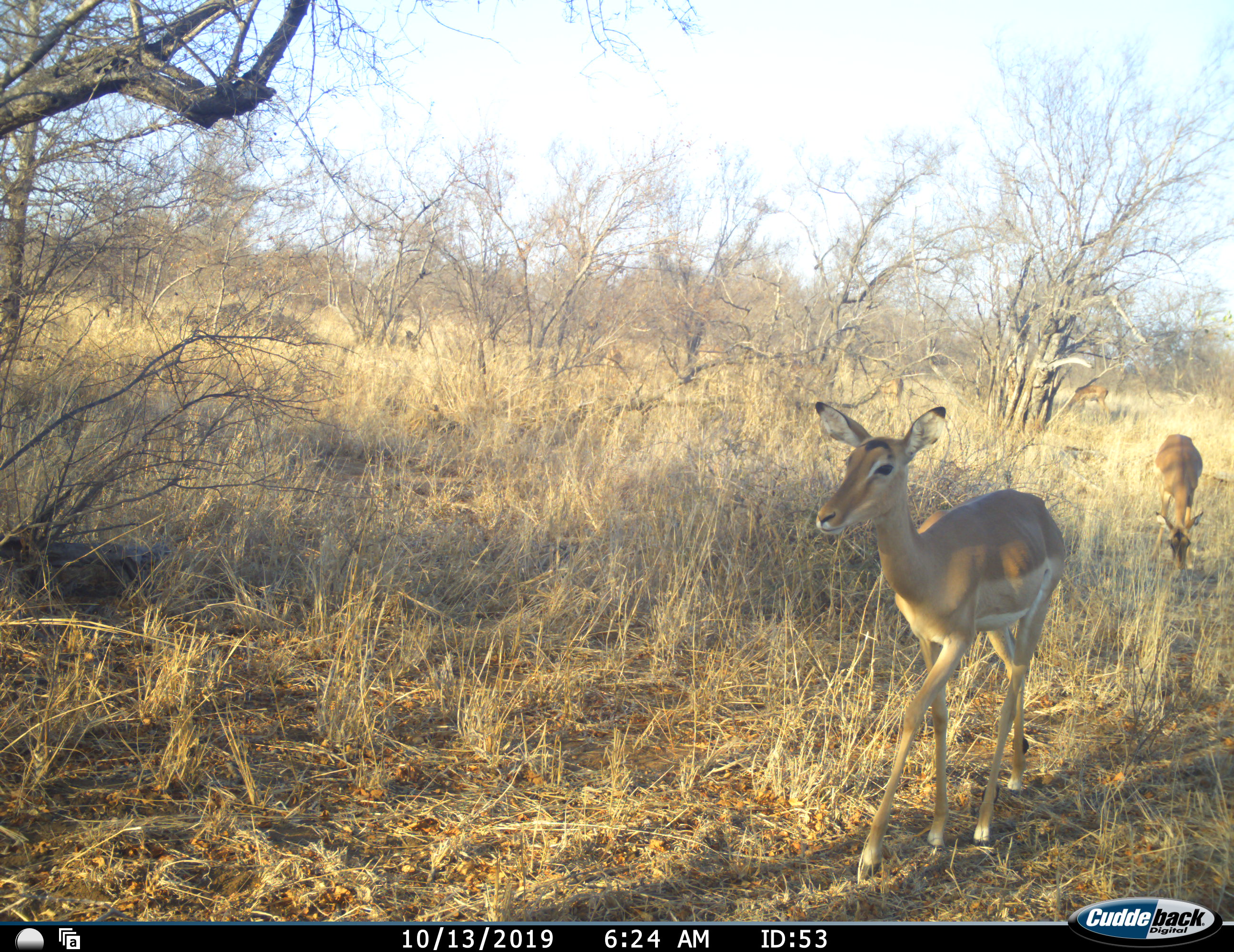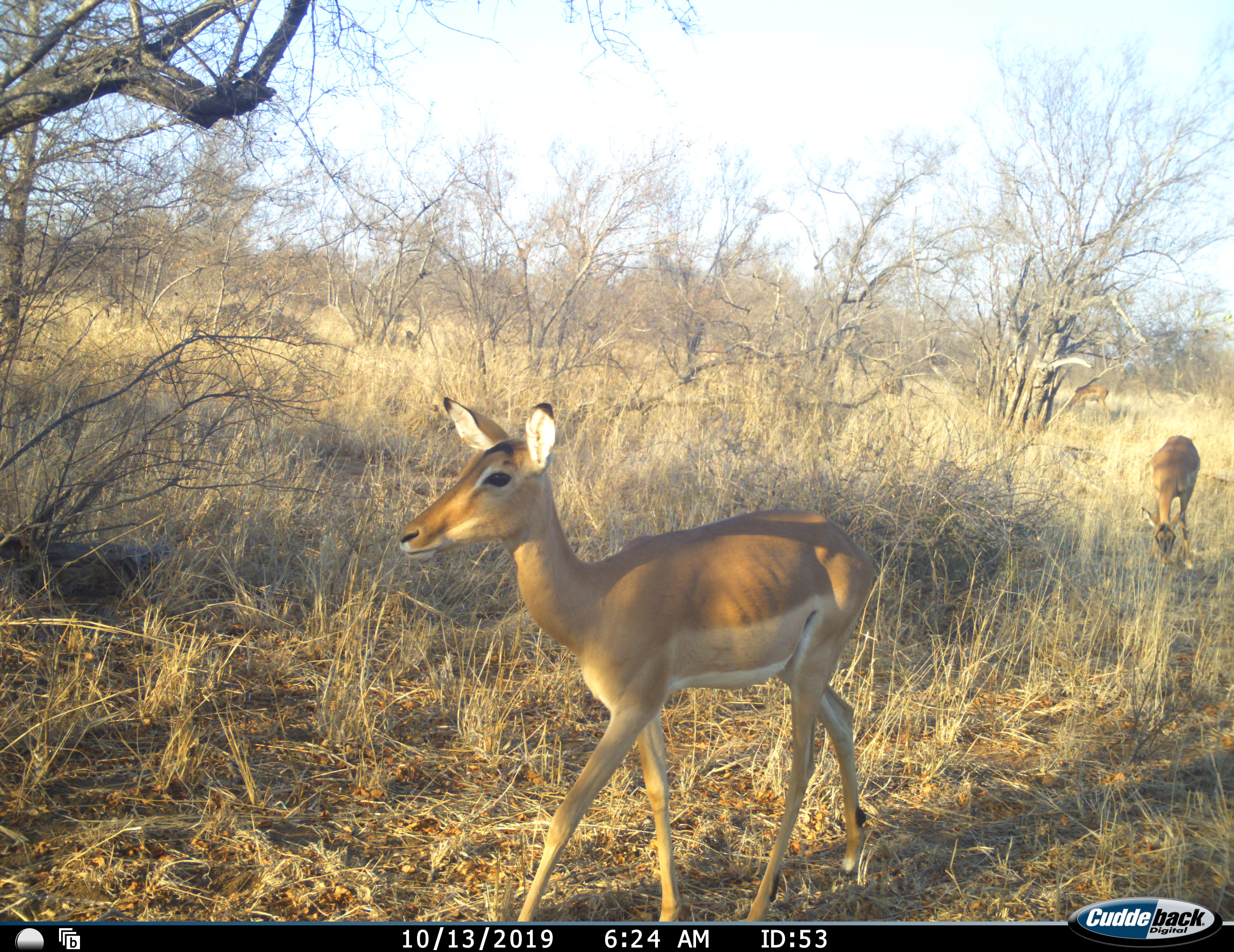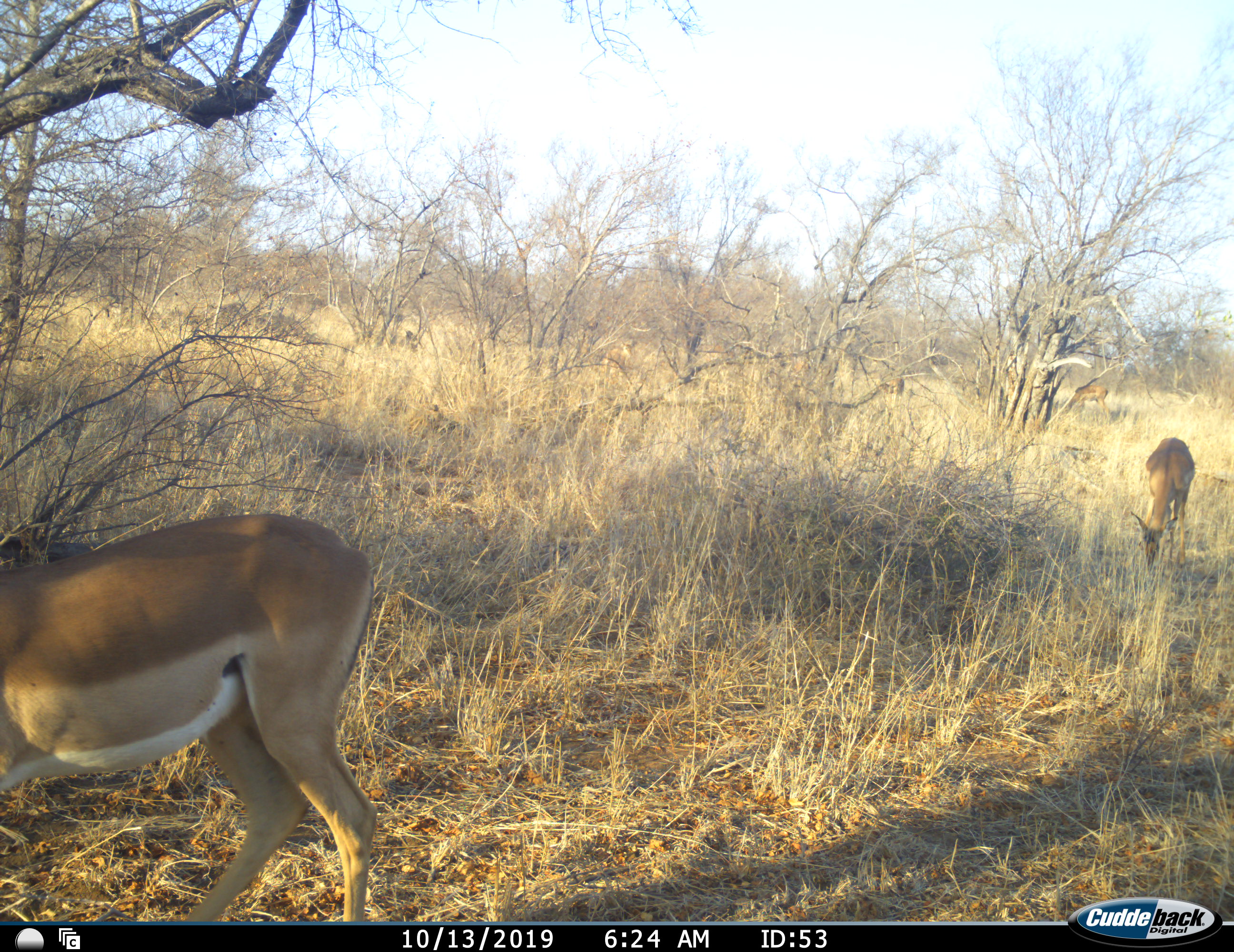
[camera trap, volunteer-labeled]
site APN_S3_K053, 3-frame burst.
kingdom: Animalia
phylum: Chordata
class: Mammalia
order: Artiodactyla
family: Bovidae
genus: Aepyceros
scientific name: Aepyceros melampus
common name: impala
Impala (Aepyceros melampus), count 3. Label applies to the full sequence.